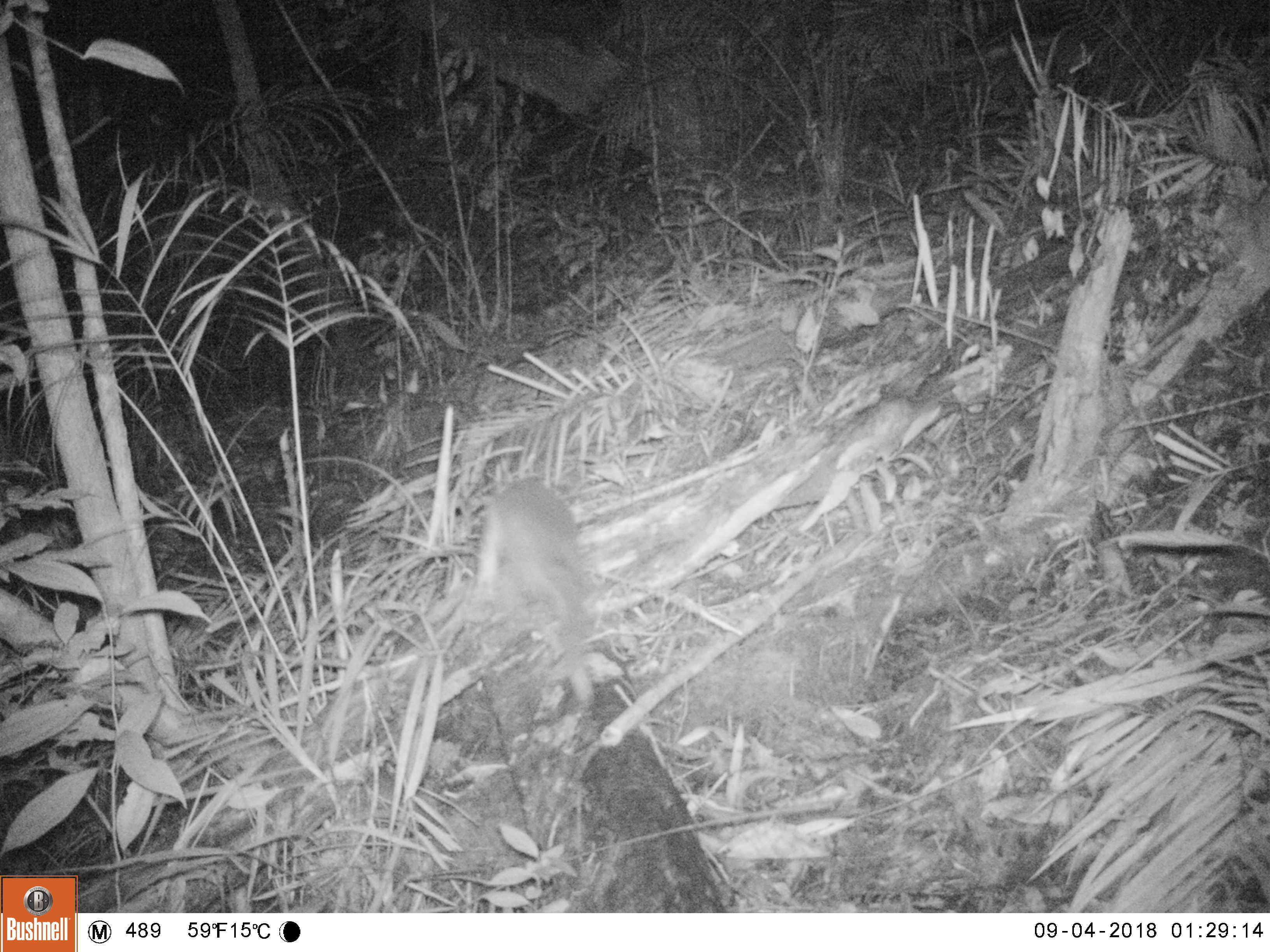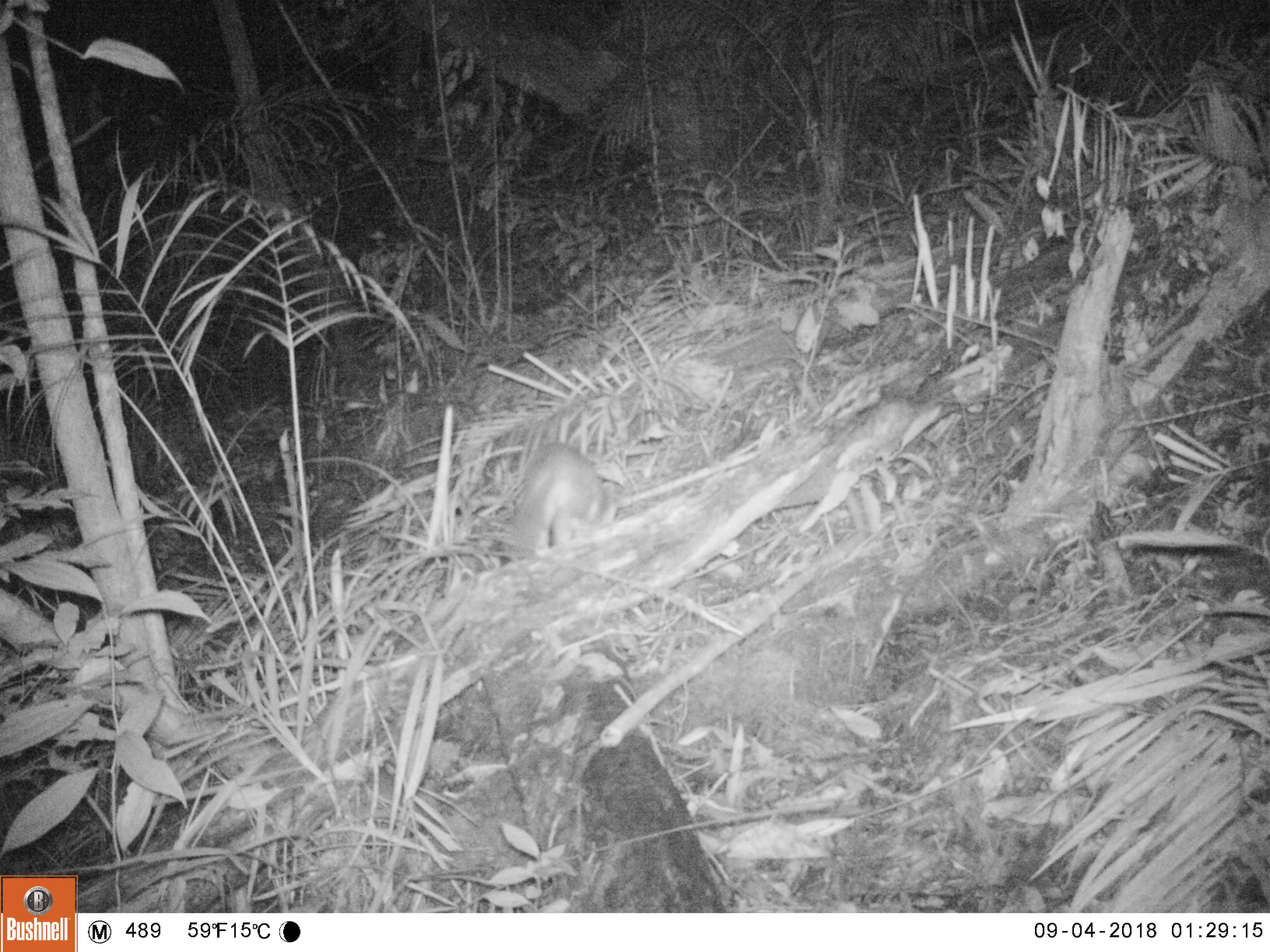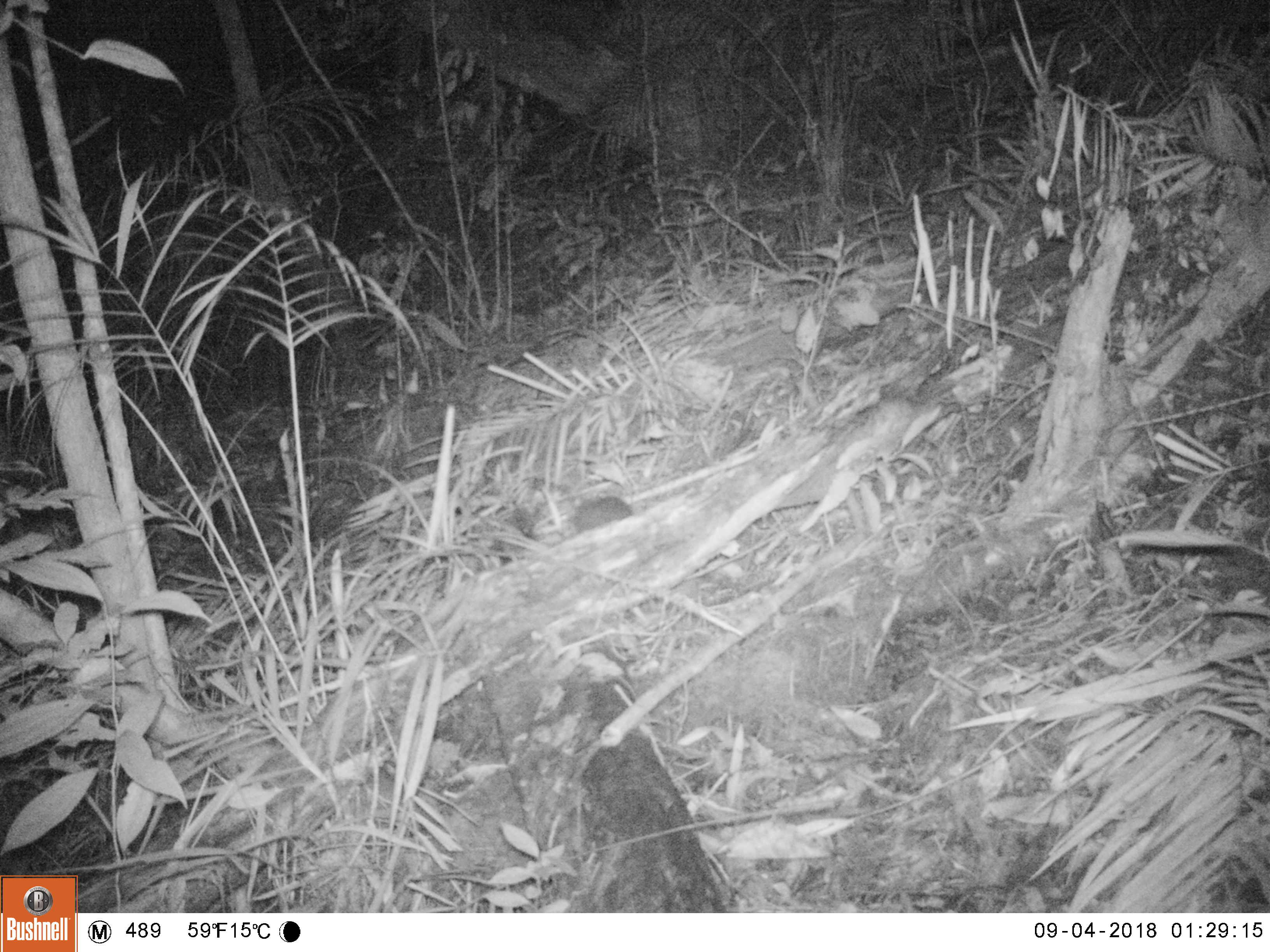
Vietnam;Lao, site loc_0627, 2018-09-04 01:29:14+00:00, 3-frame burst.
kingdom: Animalia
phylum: Chordata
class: Mammalia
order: Carnivora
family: Mustelidae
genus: Melogale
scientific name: Melogale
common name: ferret badger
Ferret badger (Melogale). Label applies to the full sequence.